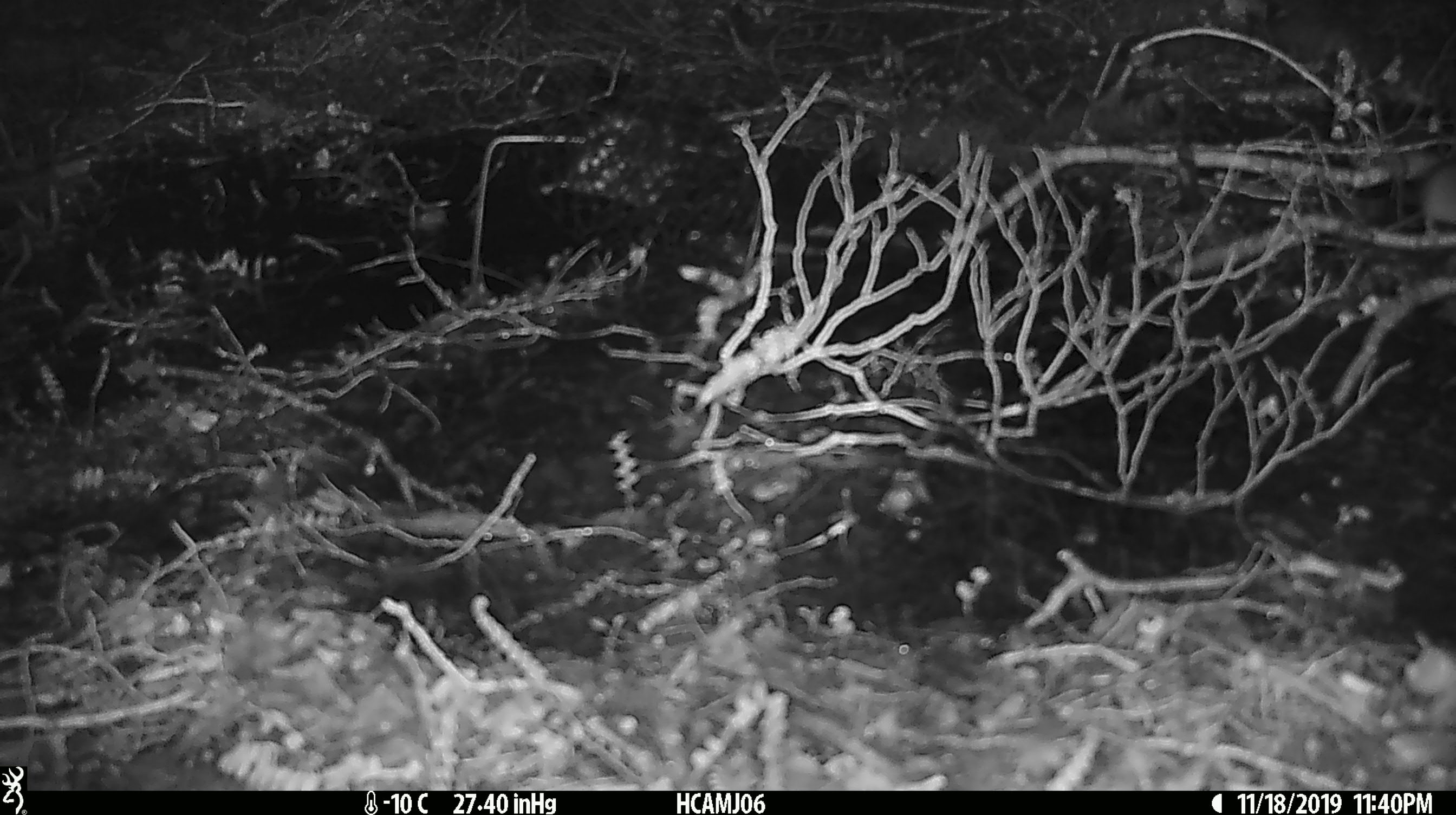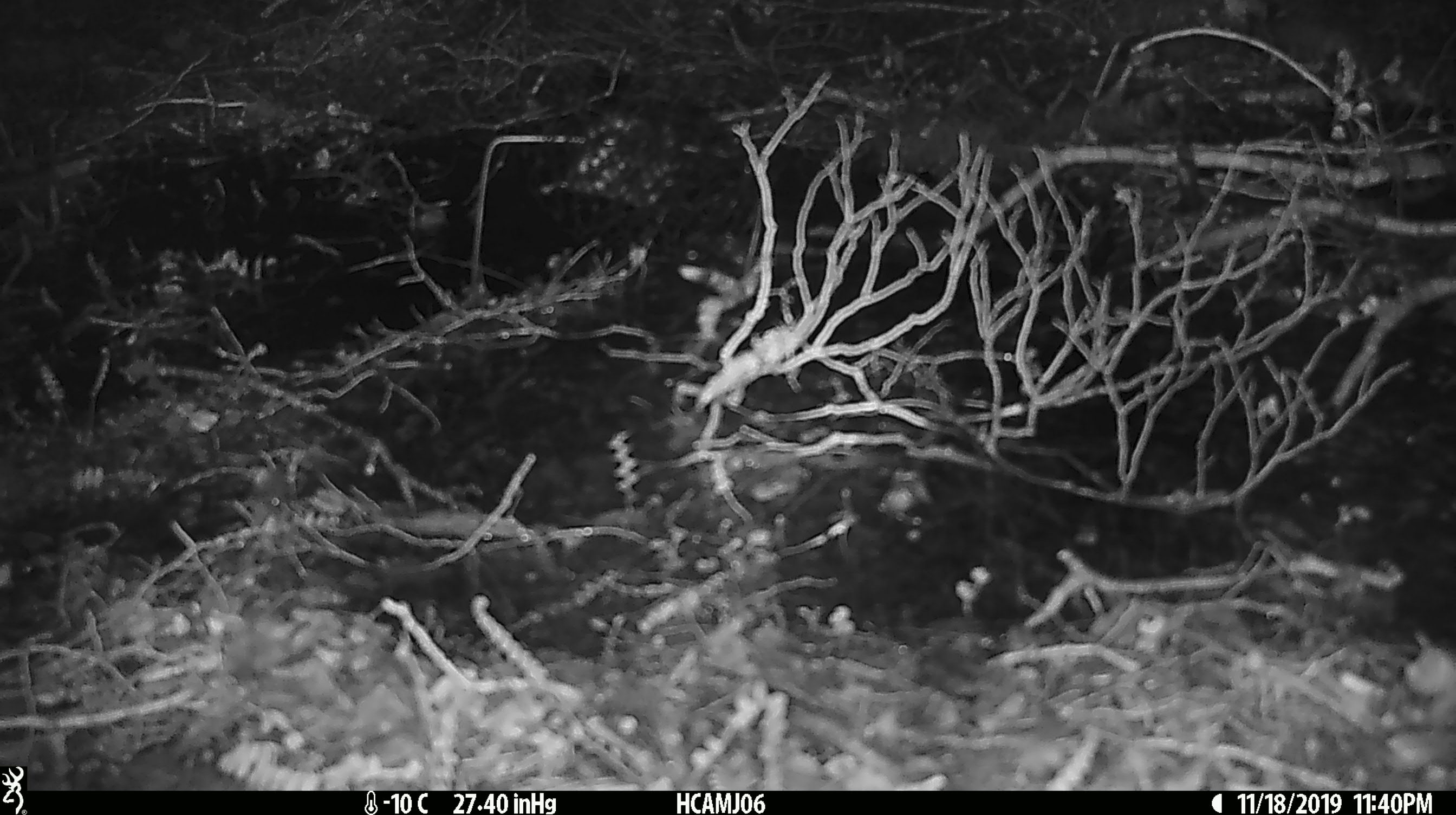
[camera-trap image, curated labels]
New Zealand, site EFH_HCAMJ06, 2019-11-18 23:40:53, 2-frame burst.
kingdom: Animalia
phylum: Chordata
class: Mammalia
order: Rodentia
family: Muridae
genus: Mus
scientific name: Mus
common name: mouse